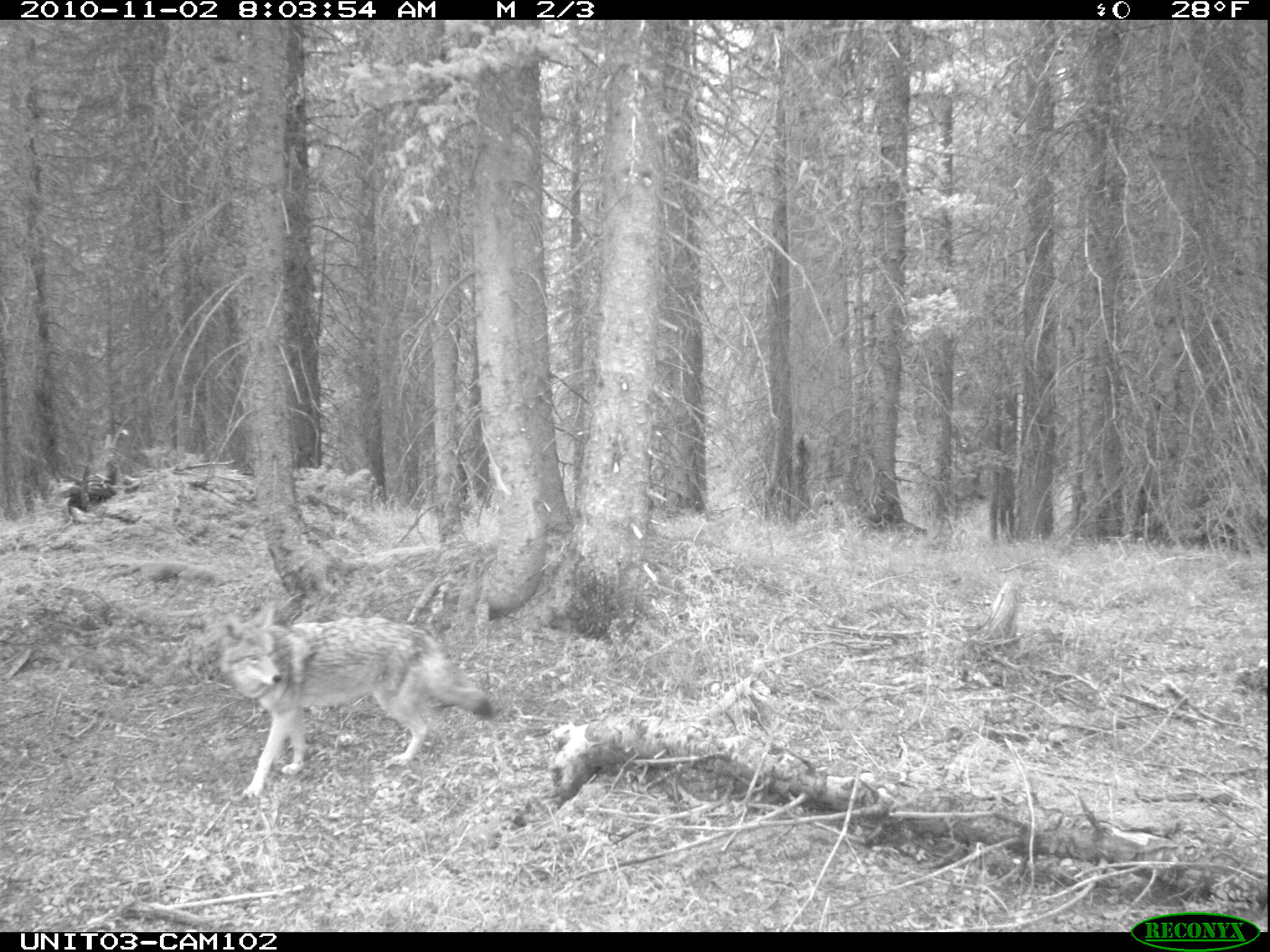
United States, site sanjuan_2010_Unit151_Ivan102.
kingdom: Animalia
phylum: Chordata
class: Mammalia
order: Carnivora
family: Canidae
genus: Canis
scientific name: Canis latrans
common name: coyote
Canis latrans (coyote).